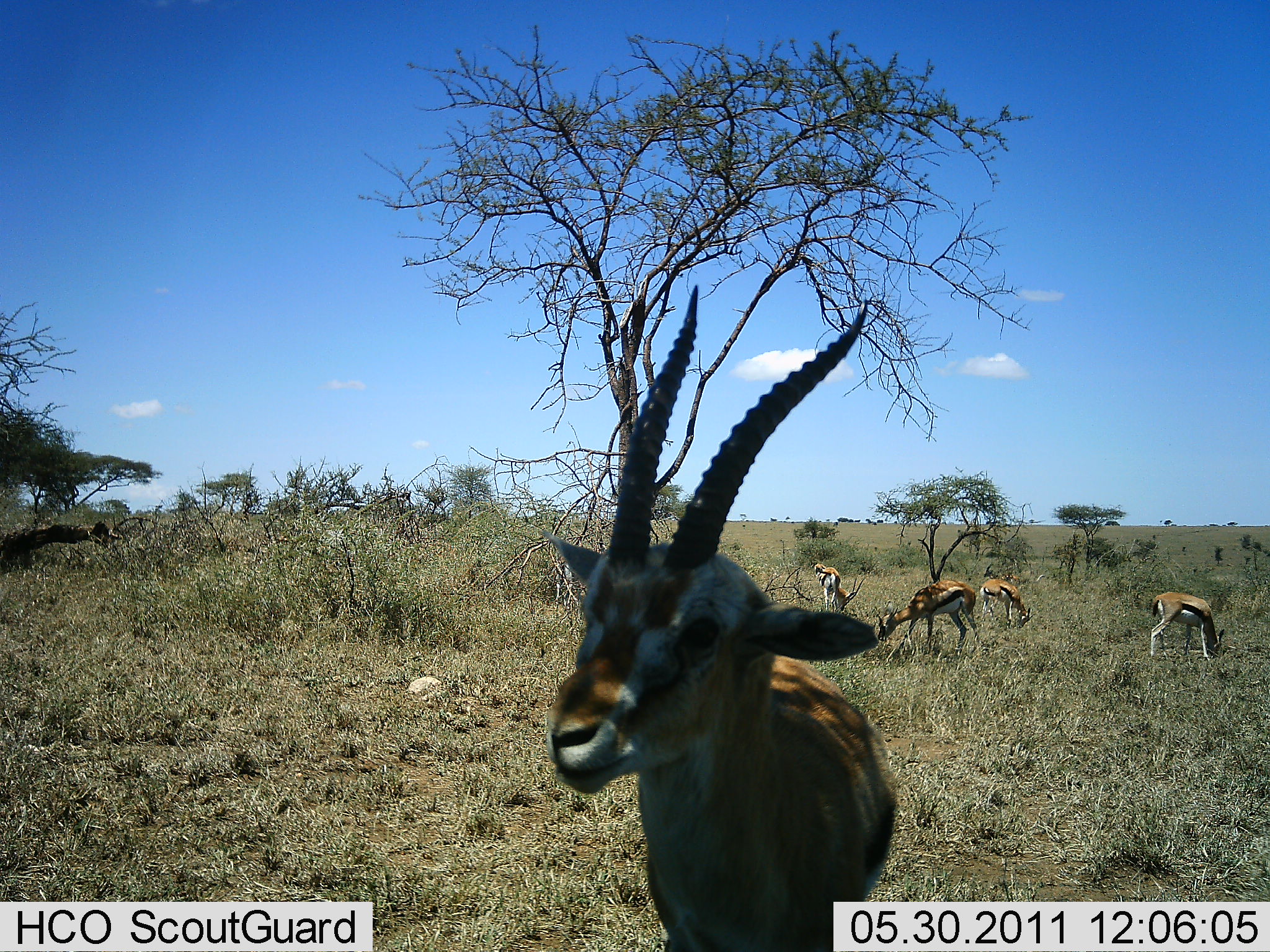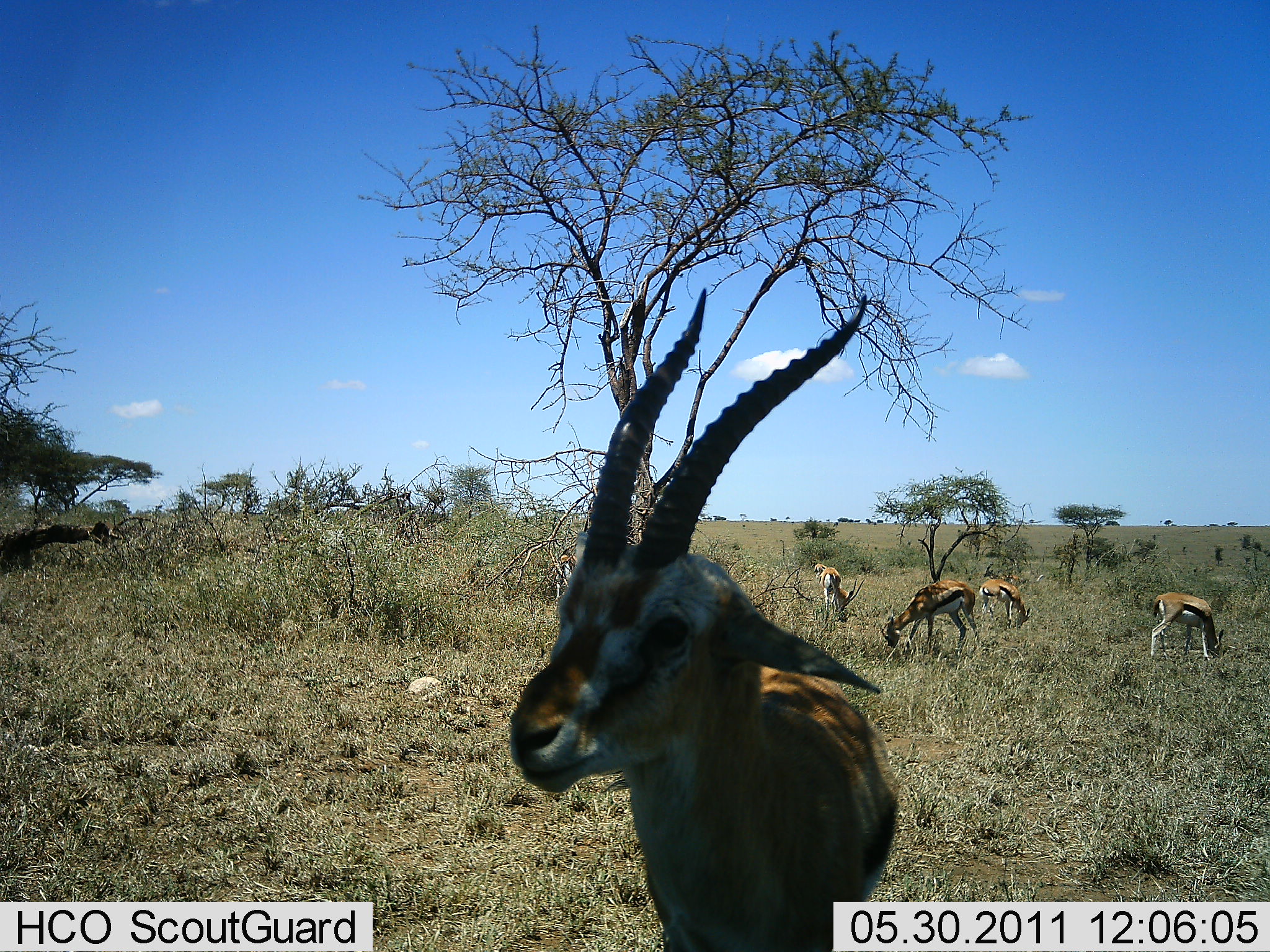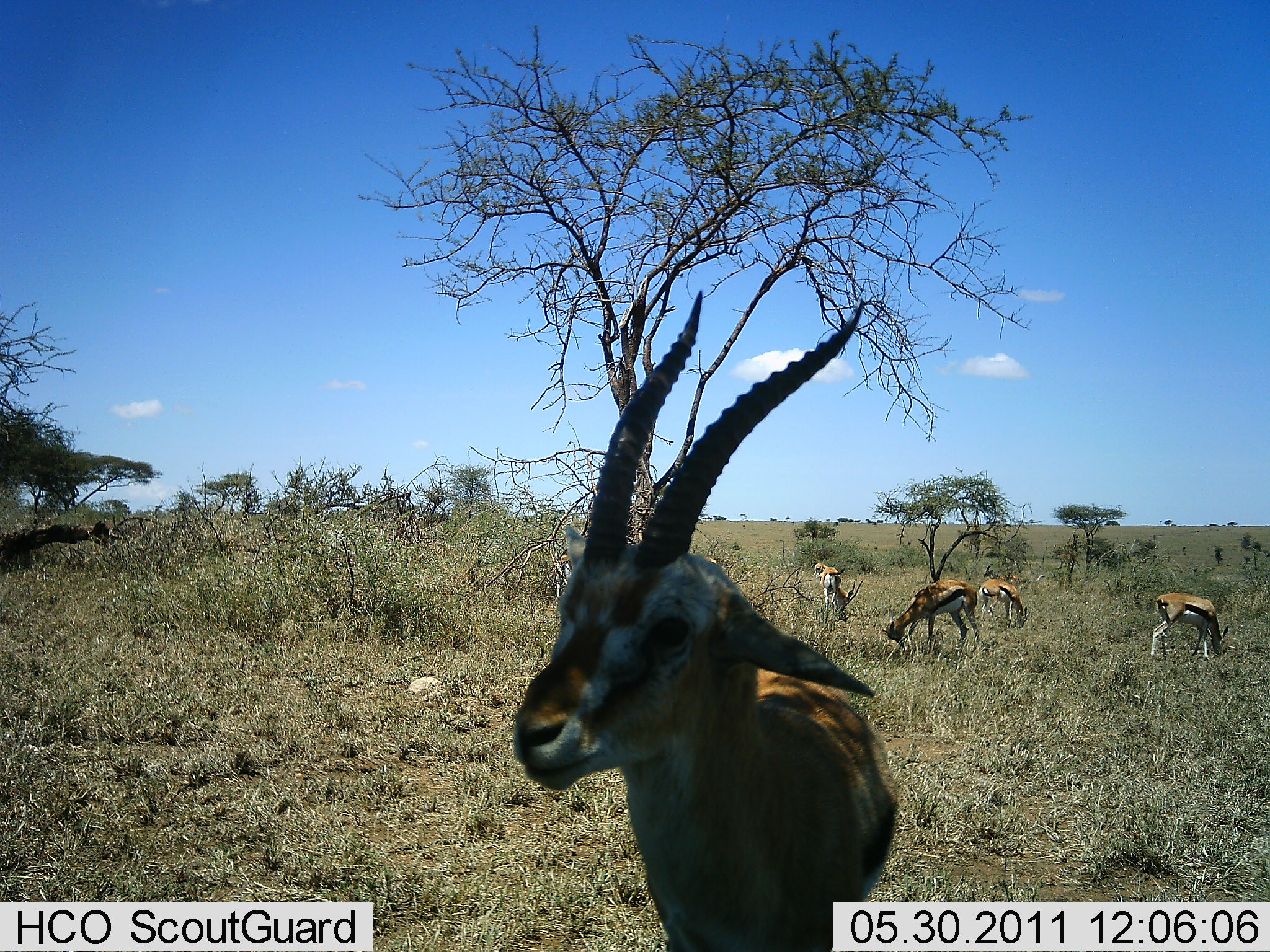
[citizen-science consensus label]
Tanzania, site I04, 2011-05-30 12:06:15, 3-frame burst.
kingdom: Animalia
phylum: Chordata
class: Mammalia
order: Artiodactyla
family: Bovidae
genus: Eudorcas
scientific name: Eudorcas thomsonii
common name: thomson's gazelle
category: gazellethomsons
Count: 5.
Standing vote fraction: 92%.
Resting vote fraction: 8%.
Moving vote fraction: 8%.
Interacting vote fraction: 8%.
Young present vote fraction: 0%.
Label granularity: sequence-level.